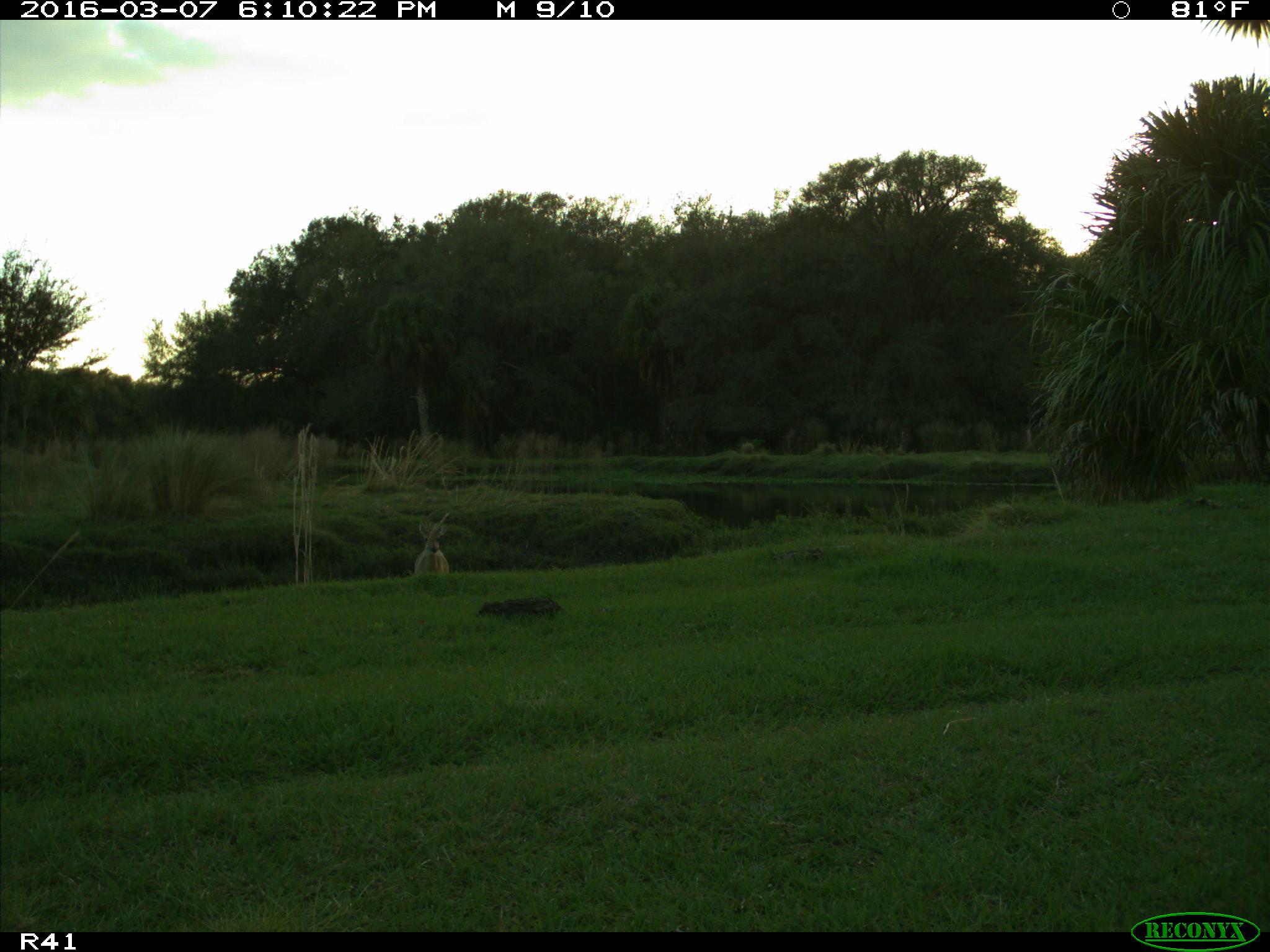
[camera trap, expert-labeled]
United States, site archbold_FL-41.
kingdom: Animalia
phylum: Chordata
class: Mammalia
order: Artiodactyla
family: Cervidae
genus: Odocoileus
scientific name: Odocoileus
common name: deer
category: unidentified deer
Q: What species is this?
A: Unidentified deer (deer) (Odocoileus).